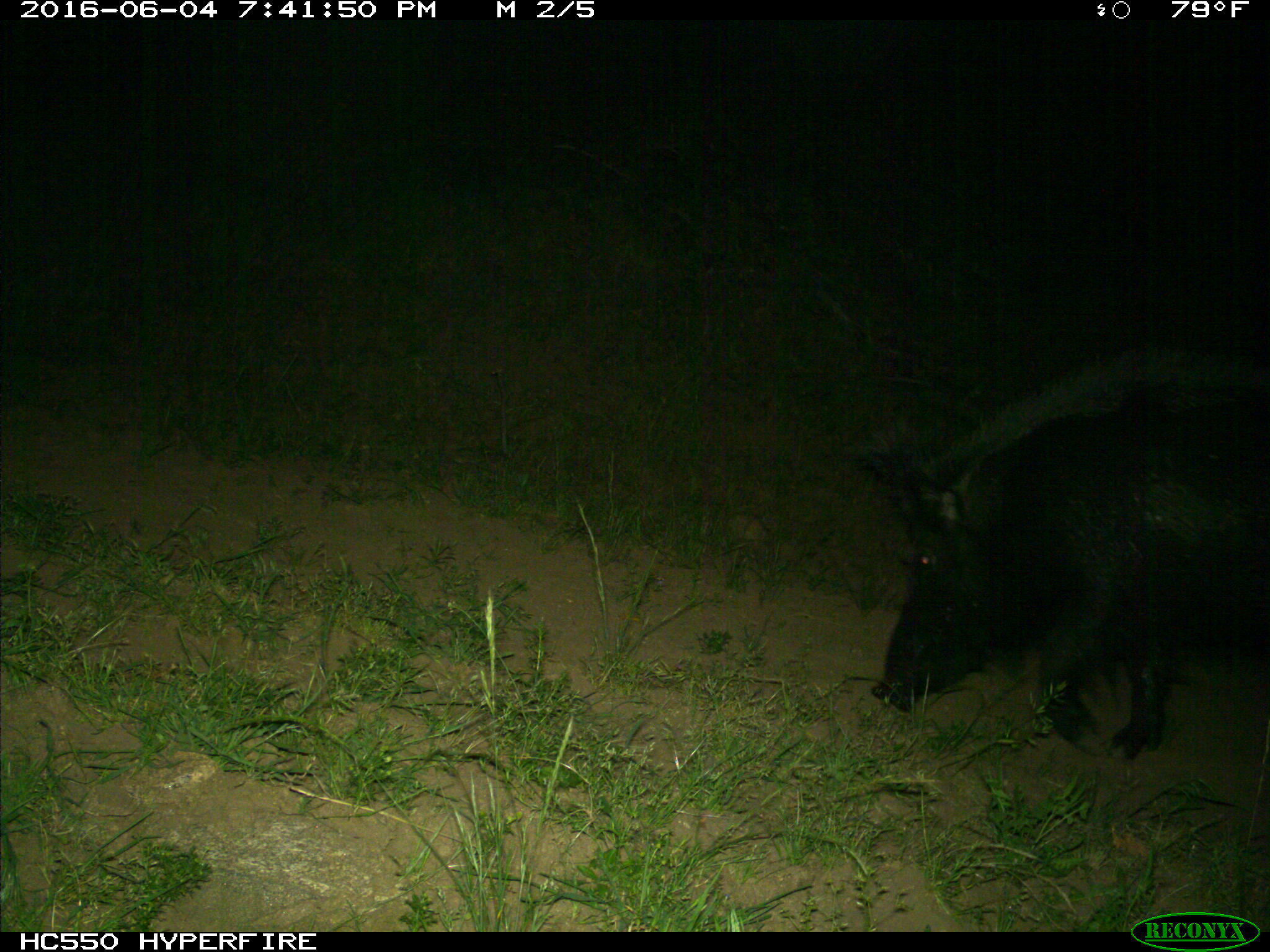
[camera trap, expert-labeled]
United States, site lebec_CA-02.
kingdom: Animalia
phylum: Chordata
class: Mammalia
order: Artiodactyla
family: Suidae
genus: Sus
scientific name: Sus scrofa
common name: wild boar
Sus scrofa (wild boar).